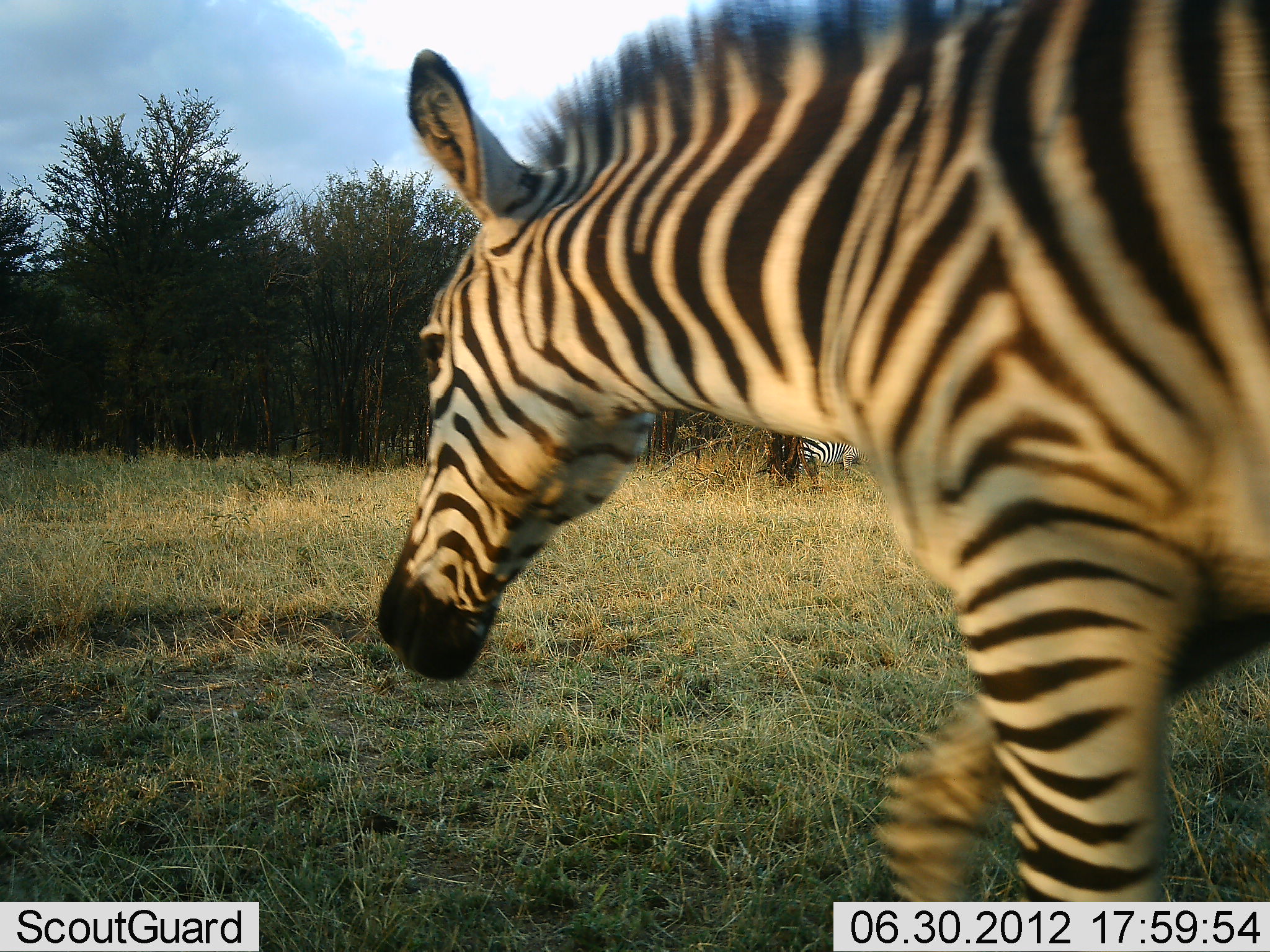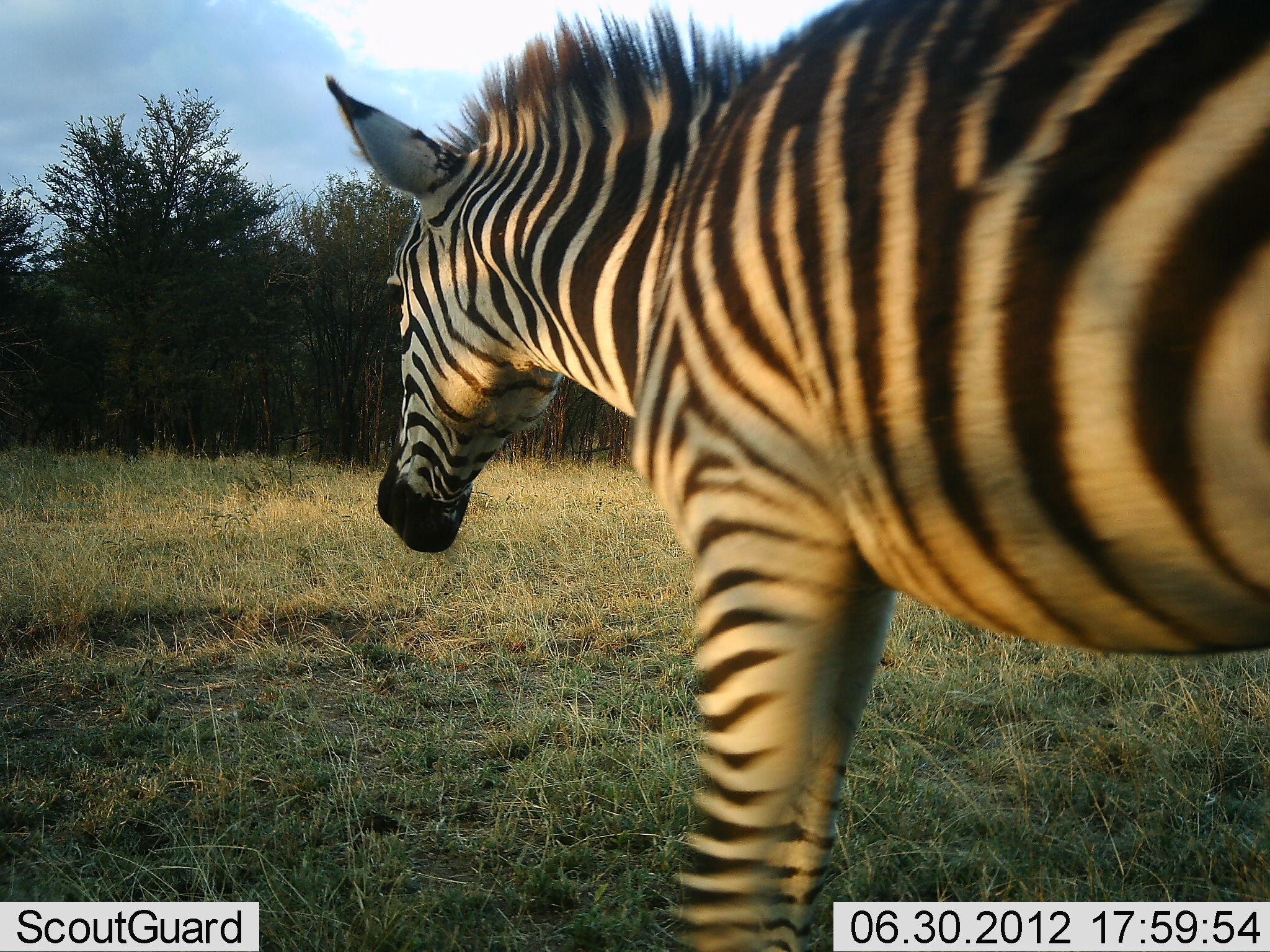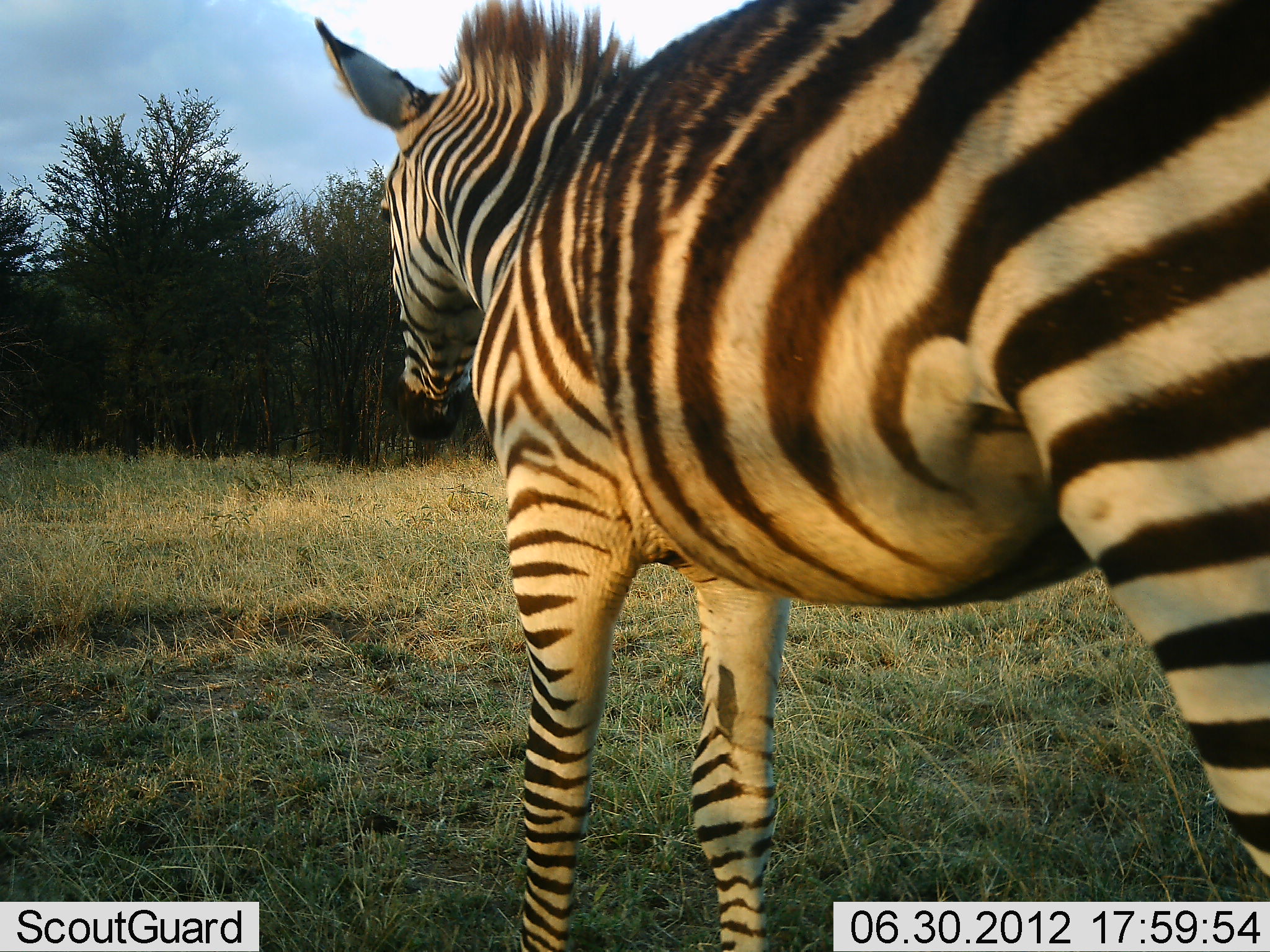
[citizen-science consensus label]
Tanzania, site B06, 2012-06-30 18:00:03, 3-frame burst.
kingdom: Animalia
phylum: Chordata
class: Mammalia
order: Perissodactyla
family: Equidae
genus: Equus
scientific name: Equus quagga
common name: plains zebra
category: zebra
Zebra (plains zebra) (Equus quagga), count 2. Behavior (volunteer vote fractions): standing 70%, resting 0%, moving 90%, interacting 0%. Young present (vote fraction): 0%. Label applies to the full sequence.